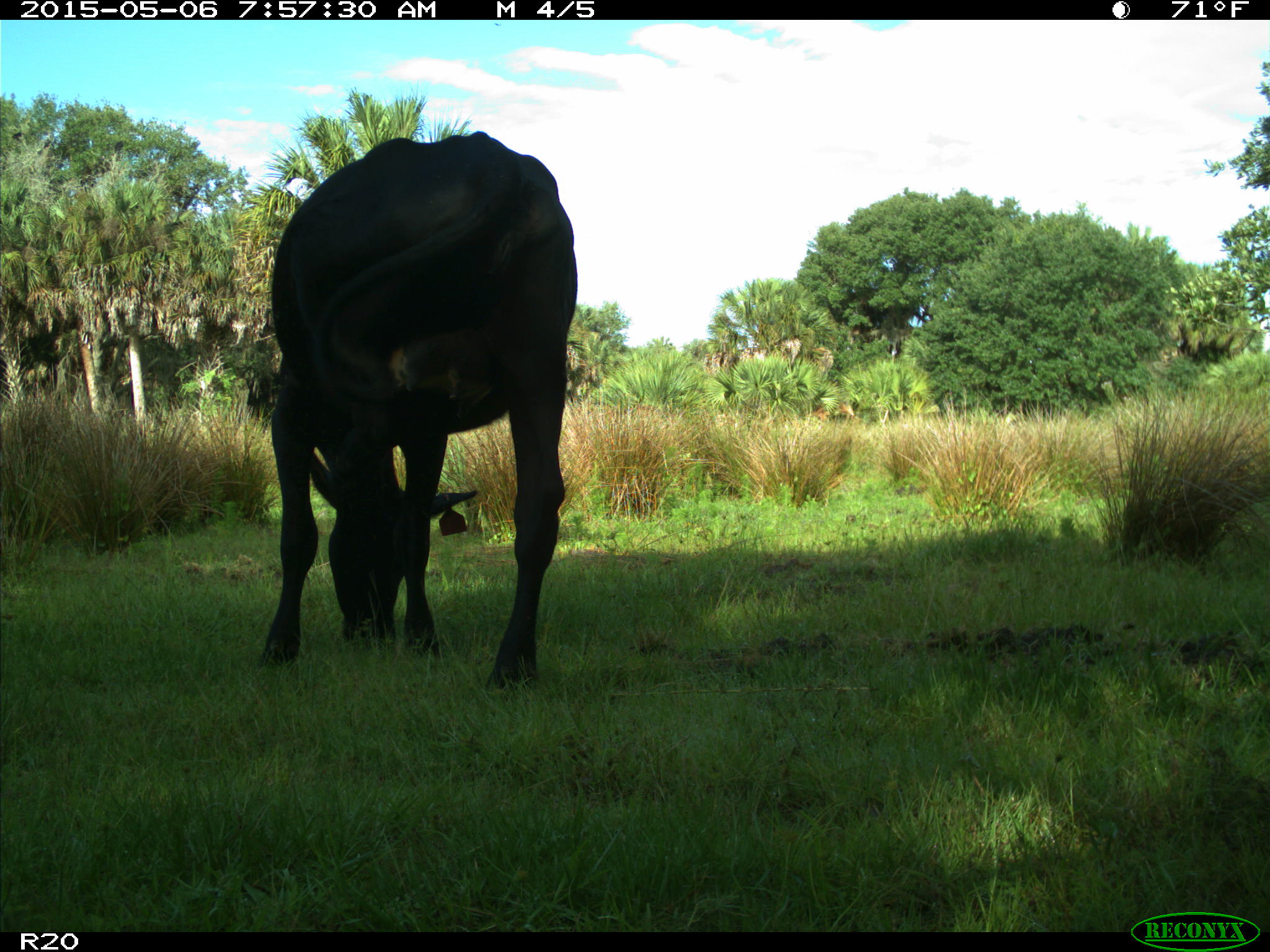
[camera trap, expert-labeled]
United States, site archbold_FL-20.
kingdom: Animalia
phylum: Chordata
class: Mammalia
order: Artiodactyla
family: Bovidae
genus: Bos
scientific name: Bos taurus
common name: domestic cow